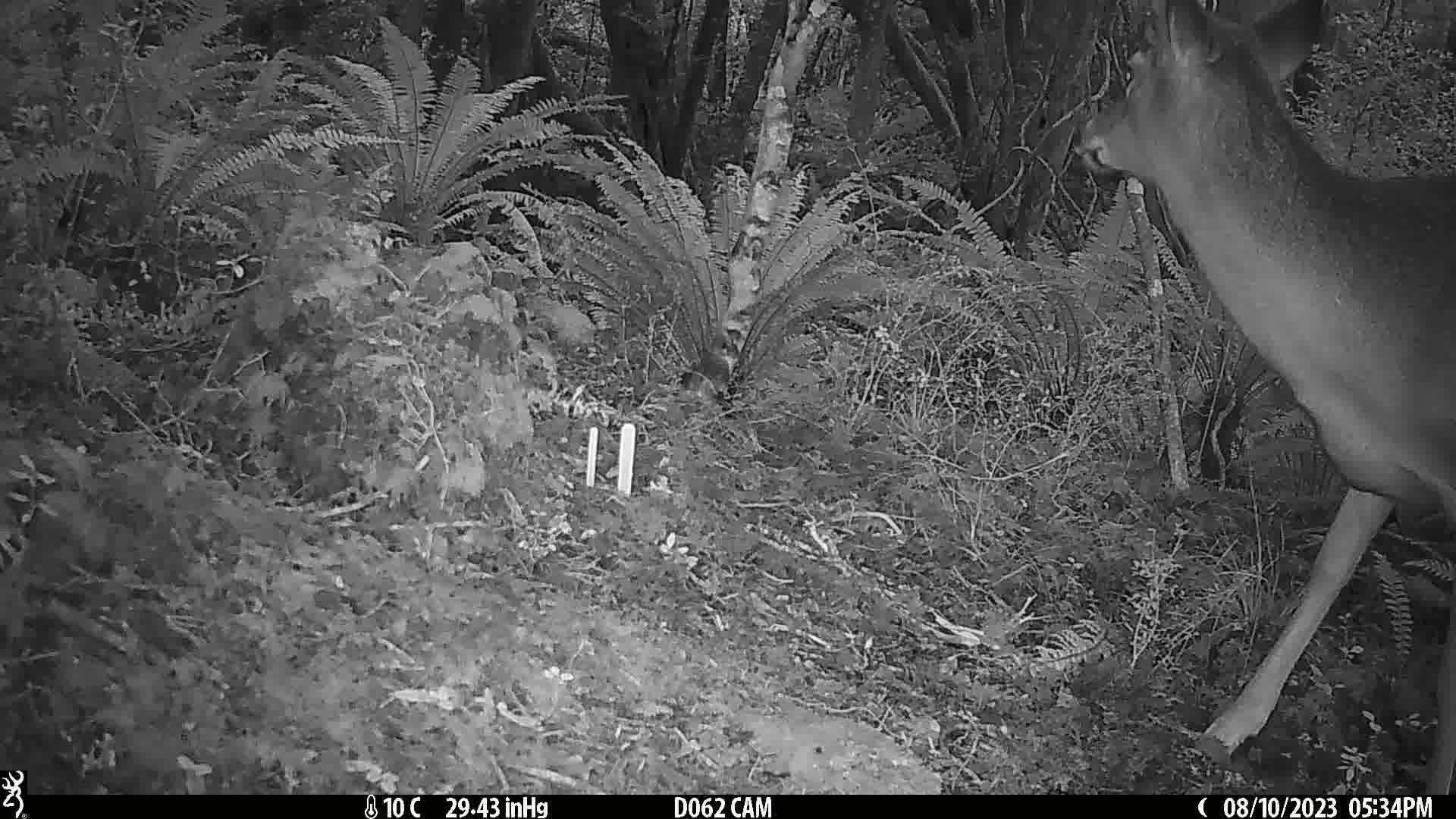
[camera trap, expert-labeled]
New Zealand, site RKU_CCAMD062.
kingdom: Animalia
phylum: Chordata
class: Mammalia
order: Artiodactyla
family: Cervidae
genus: Odocoileus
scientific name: Odocoileus virginianus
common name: white-tailed deer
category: white tailed deer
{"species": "white tailed deer (white-tailed deer) (Odocoileus virginianus)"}